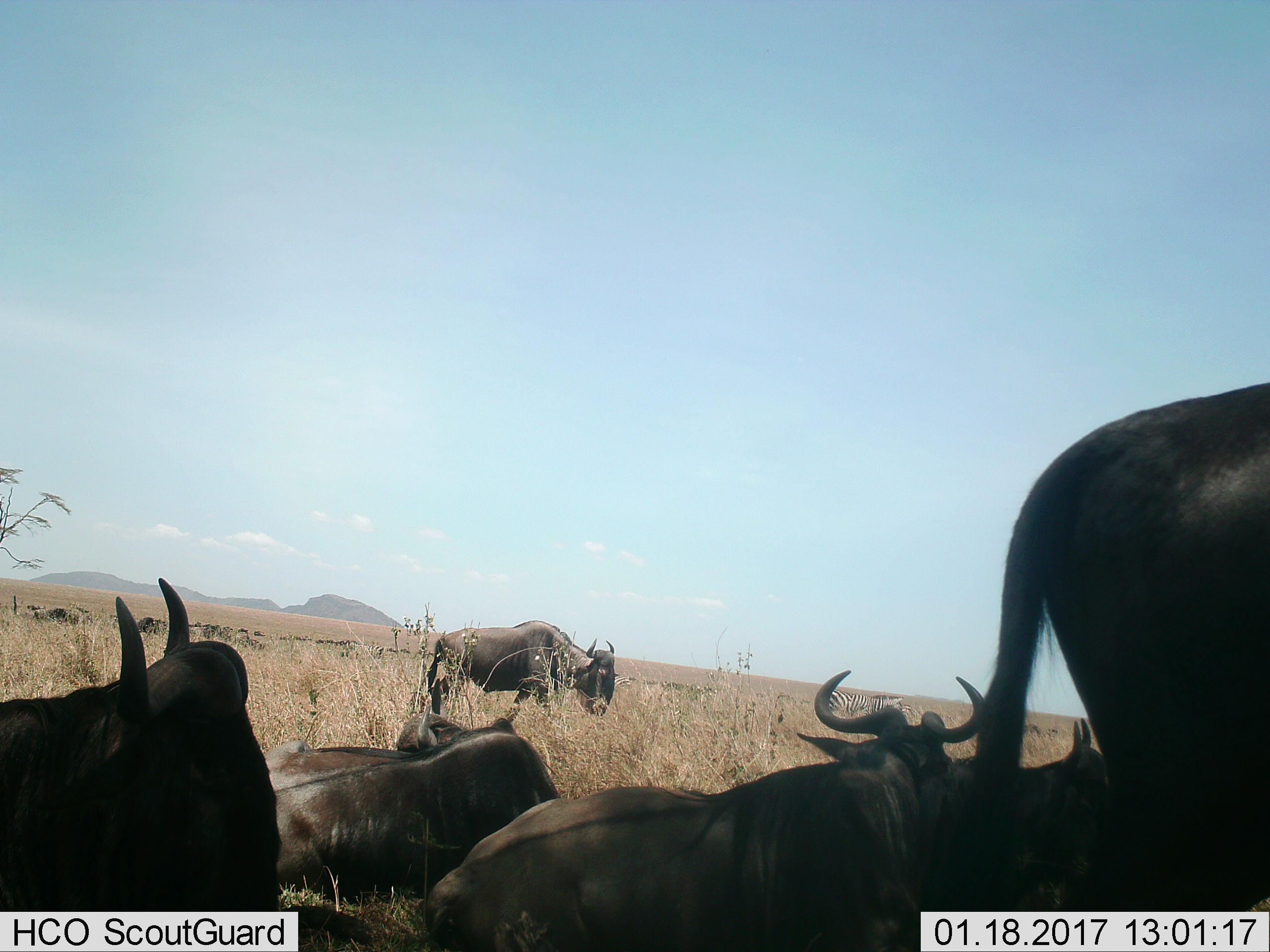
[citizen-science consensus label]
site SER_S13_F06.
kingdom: Animalia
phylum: Chordata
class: Mammalia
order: Artiodactyla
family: Bovidae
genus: Connochaetes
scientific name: Connochaetes taurinus taurinus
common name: blue wildebeest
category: wildebeestblue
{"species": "wildebeestblue (blue wildebeest) (Connochaetes taurinus taurinus)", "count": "10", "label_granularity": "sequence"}